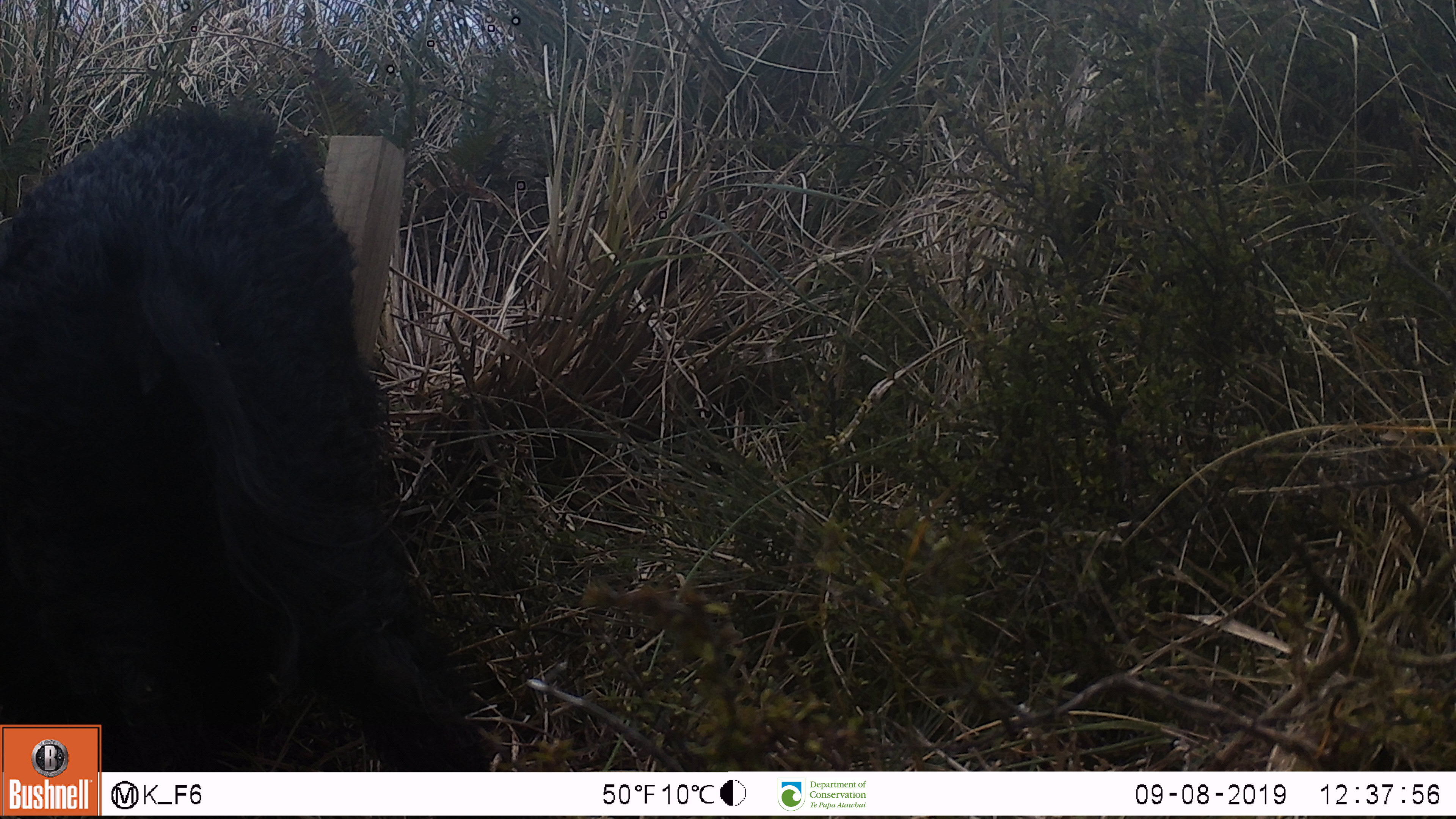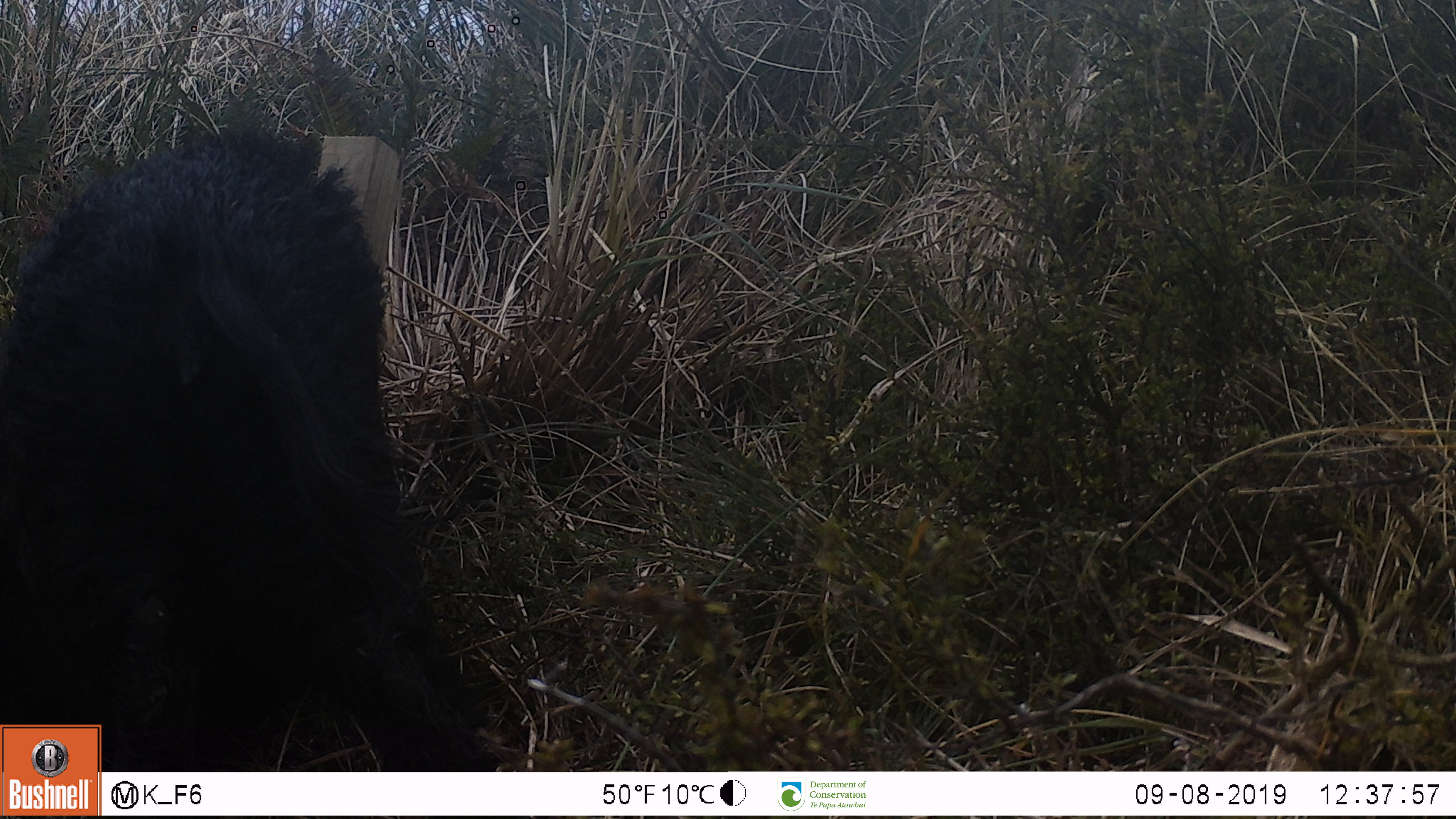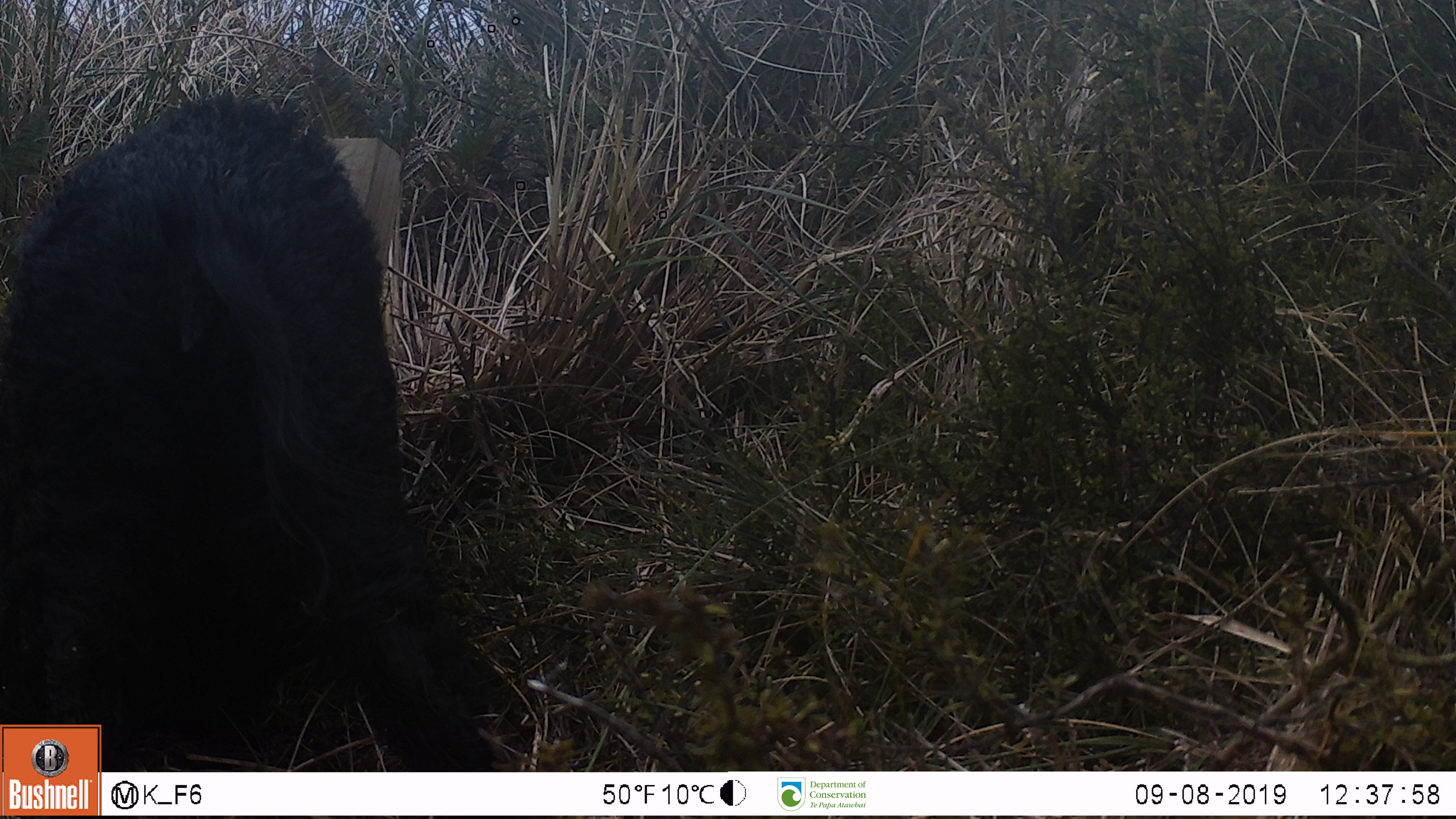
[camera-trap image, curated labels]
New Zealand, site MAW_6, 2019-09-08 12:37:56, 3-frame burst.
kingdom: Animalia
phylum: Chordata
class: Mammalia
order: Artiodactyla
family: Suidae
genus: Sus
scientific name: Sus scrofa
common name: pig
Pig (Sus scrofa).